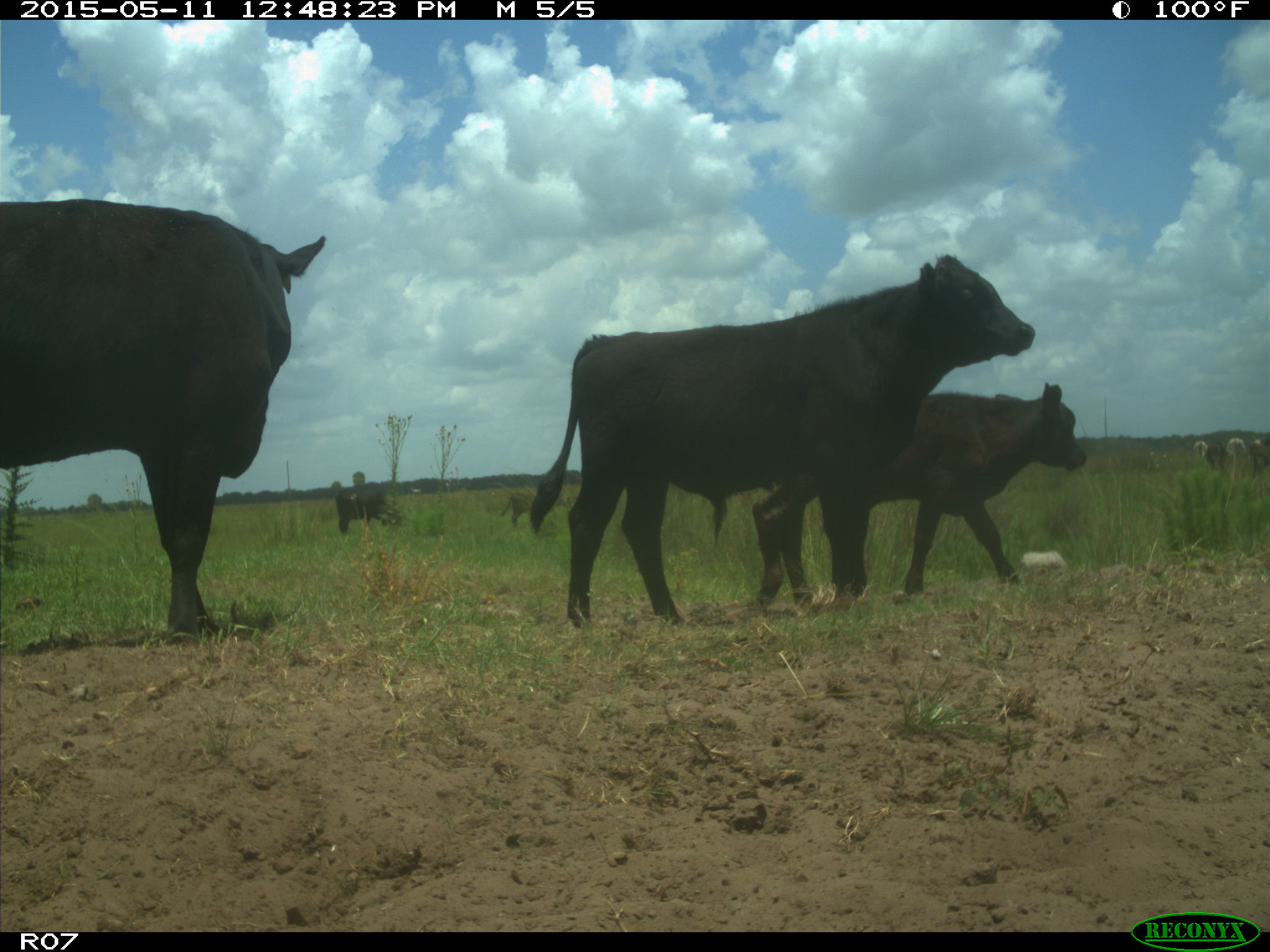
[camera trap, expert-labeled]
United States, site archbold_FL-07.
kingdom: Animalia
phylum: Chordata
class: Mammalia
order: Artiodactyla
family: Bovidae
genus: Bos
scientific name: Bos taurus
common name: domestic cow